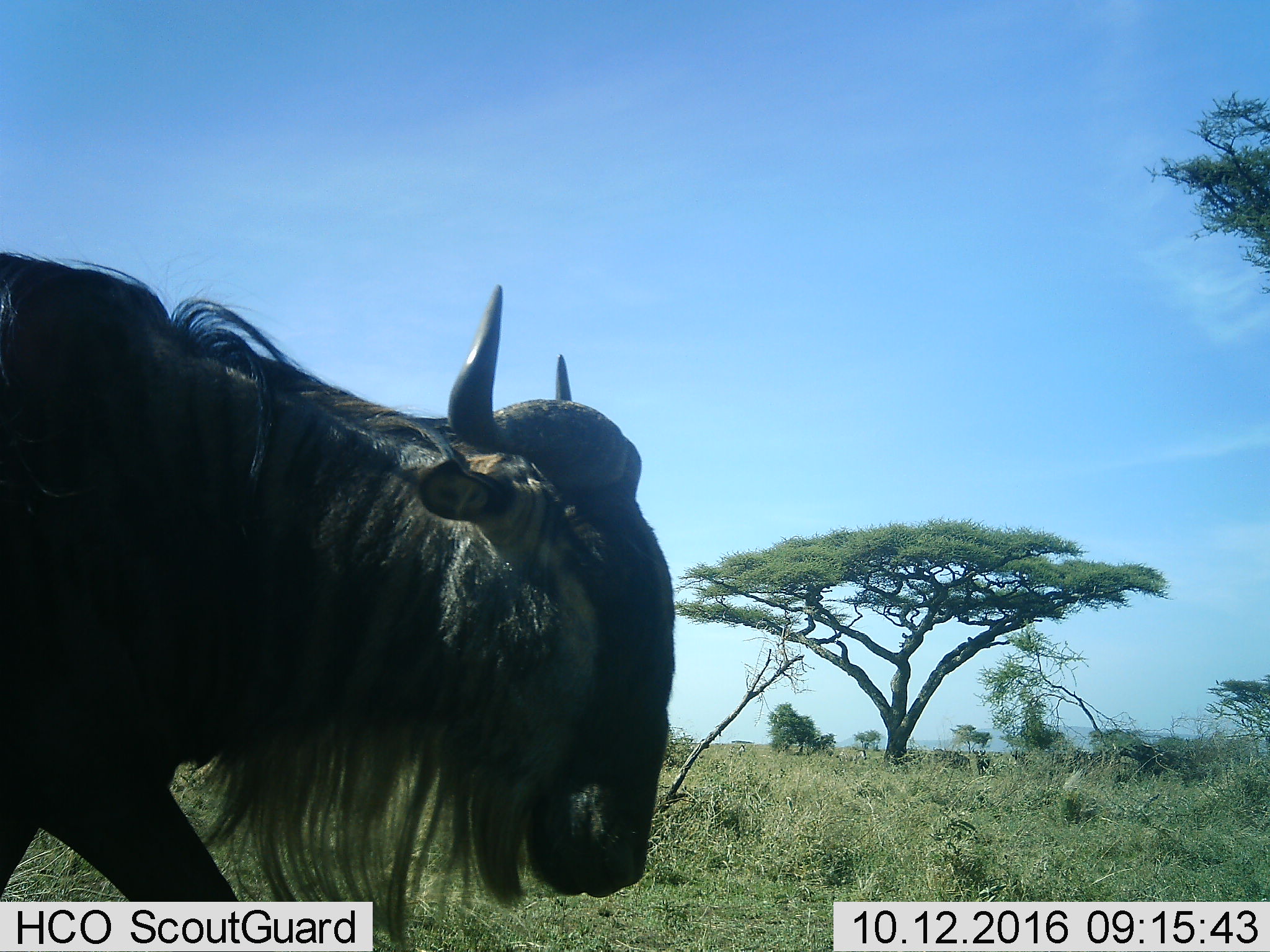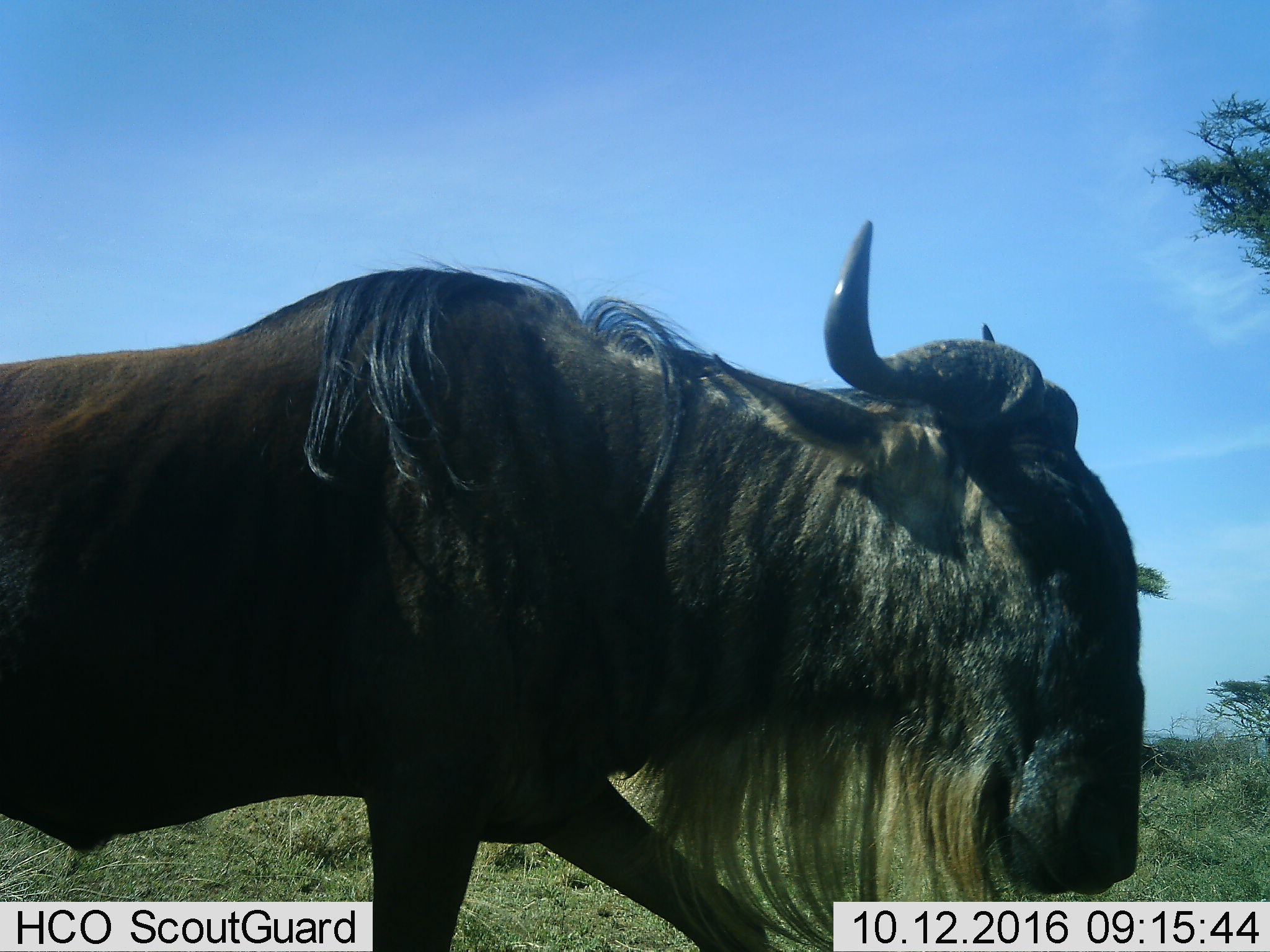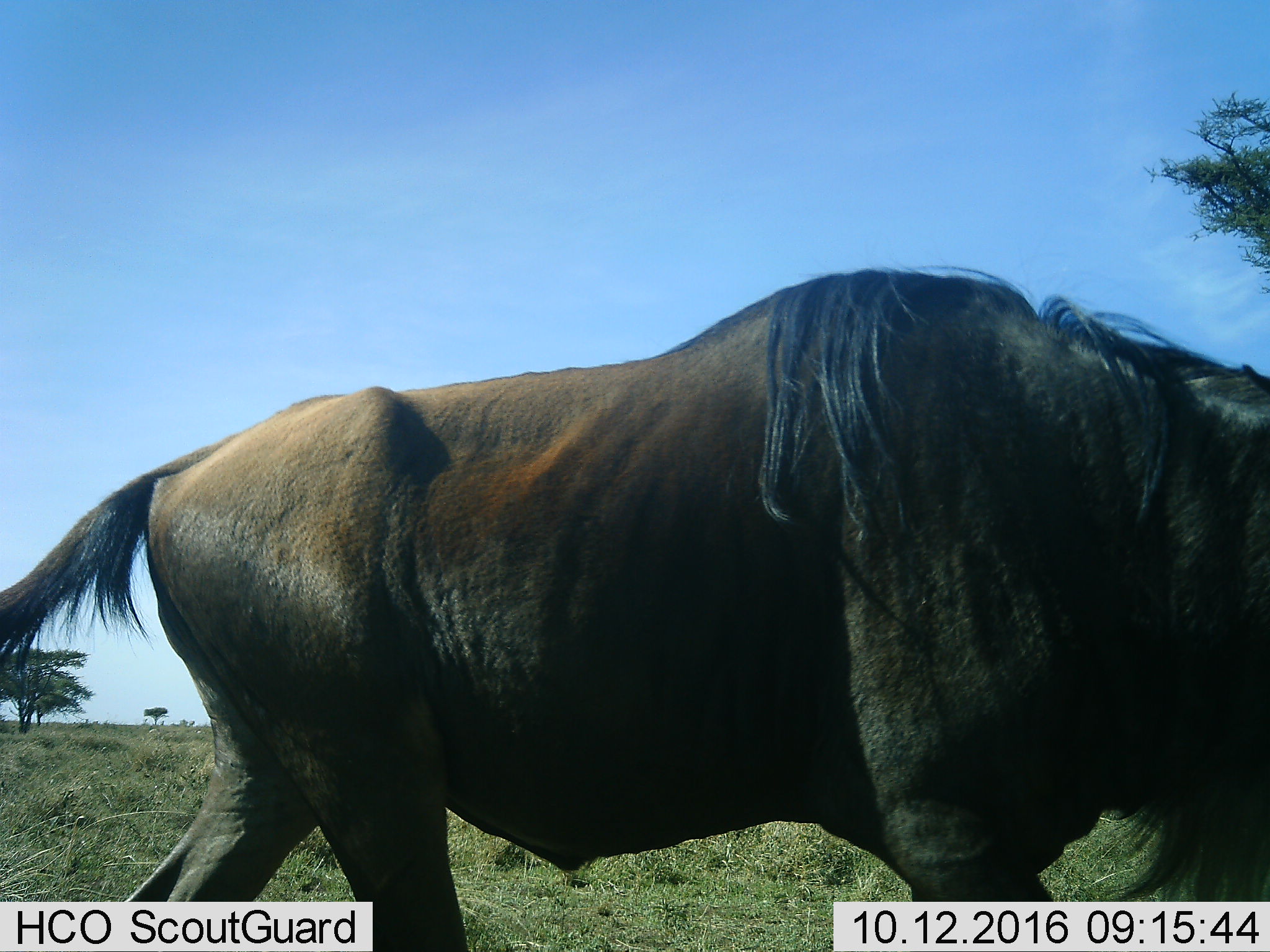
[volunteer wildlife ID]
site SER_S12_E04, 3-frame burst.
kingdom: Animalia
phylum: Chordata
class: Mammalia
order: Artiodactyla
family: Bovidae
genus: Connochaetes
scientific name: Connochaetes taurinus taurinus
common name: blue wildebeest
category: wildebeestblue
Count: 1.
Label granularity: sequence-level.